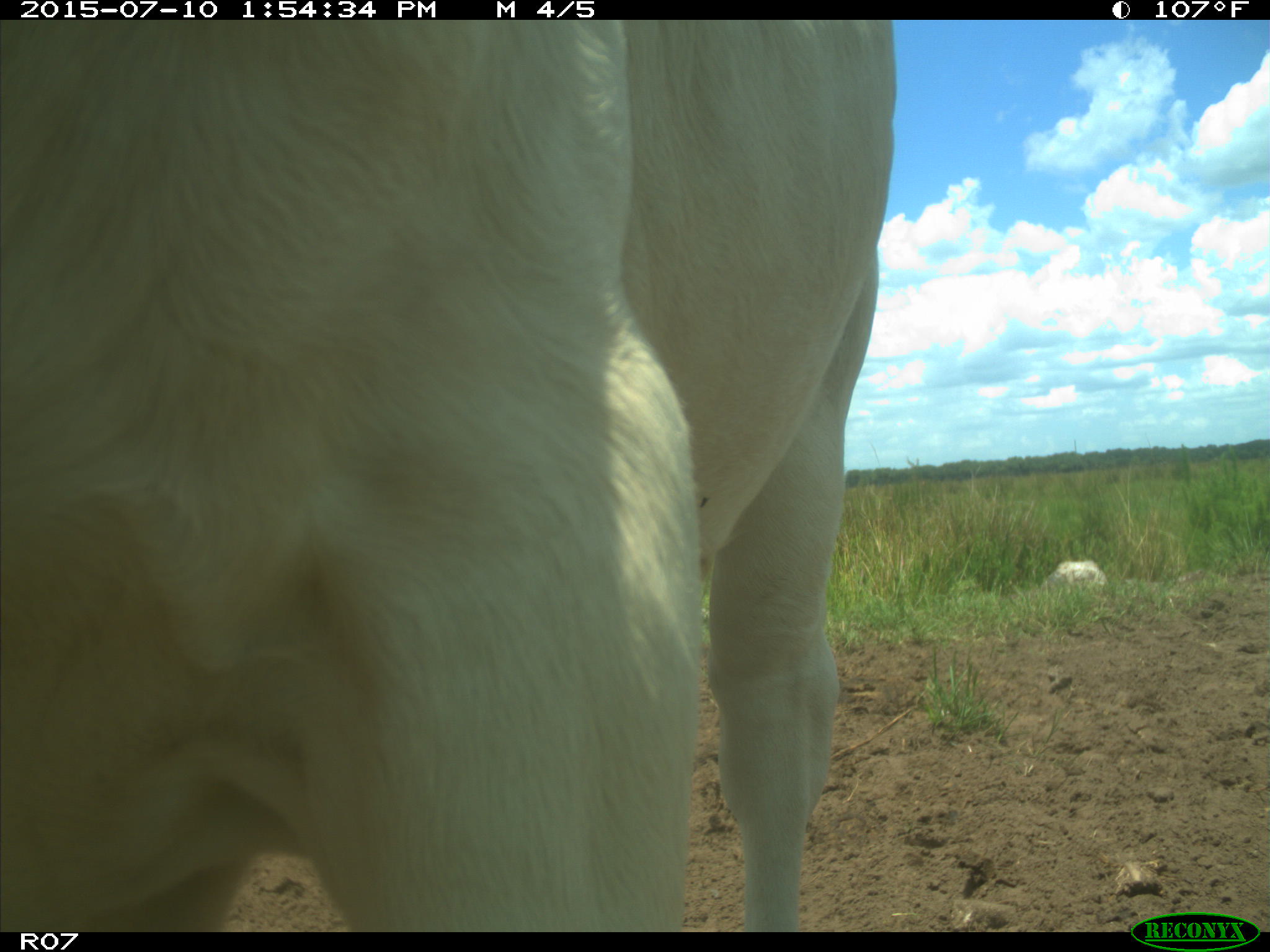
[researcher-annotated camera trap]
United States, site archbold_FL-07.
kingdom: Animalia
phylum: Chordata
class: Mammalia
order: Artiodactyla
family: Bovidae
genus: Bos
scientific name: Bos taurus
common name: domestic cow